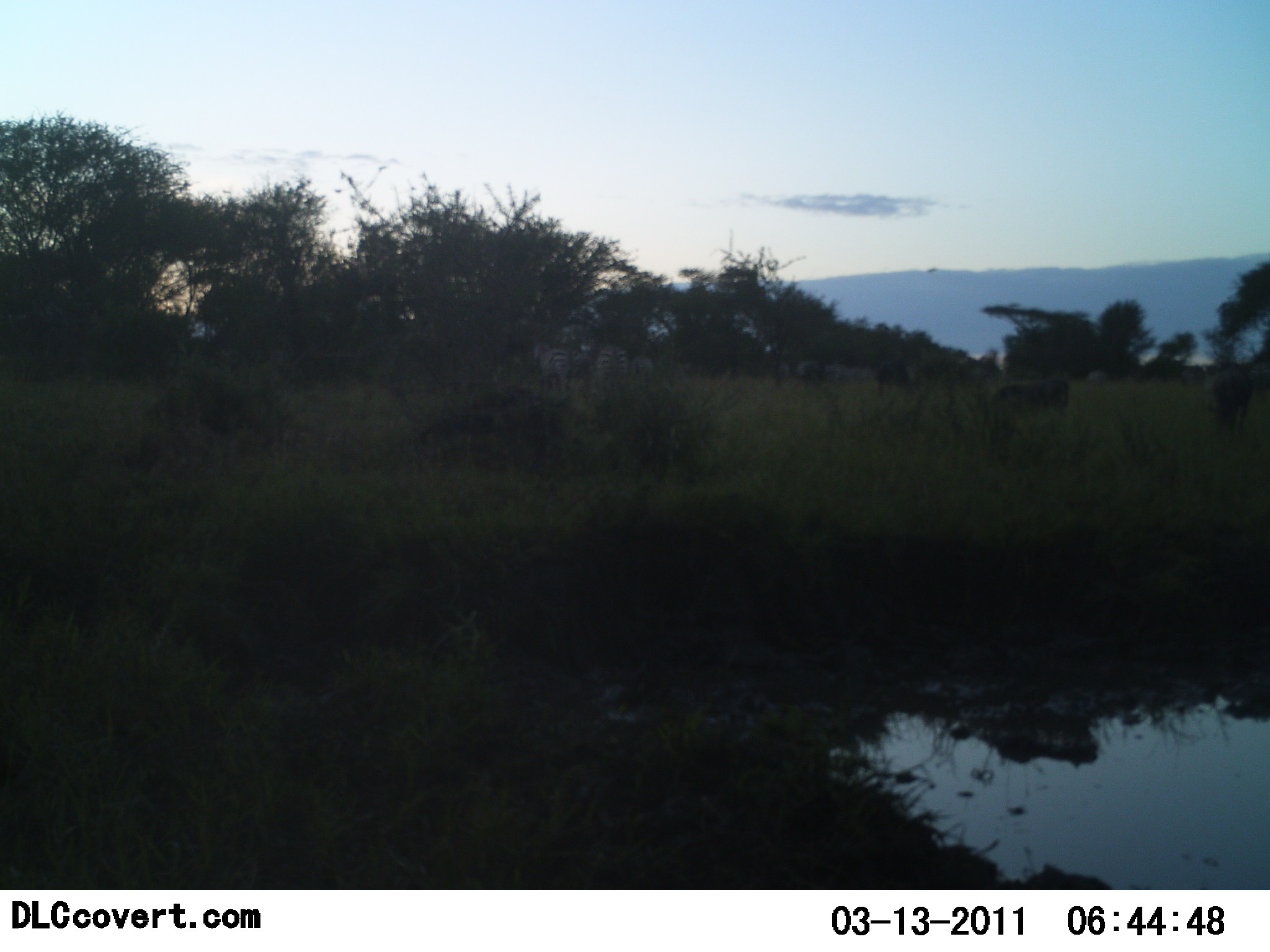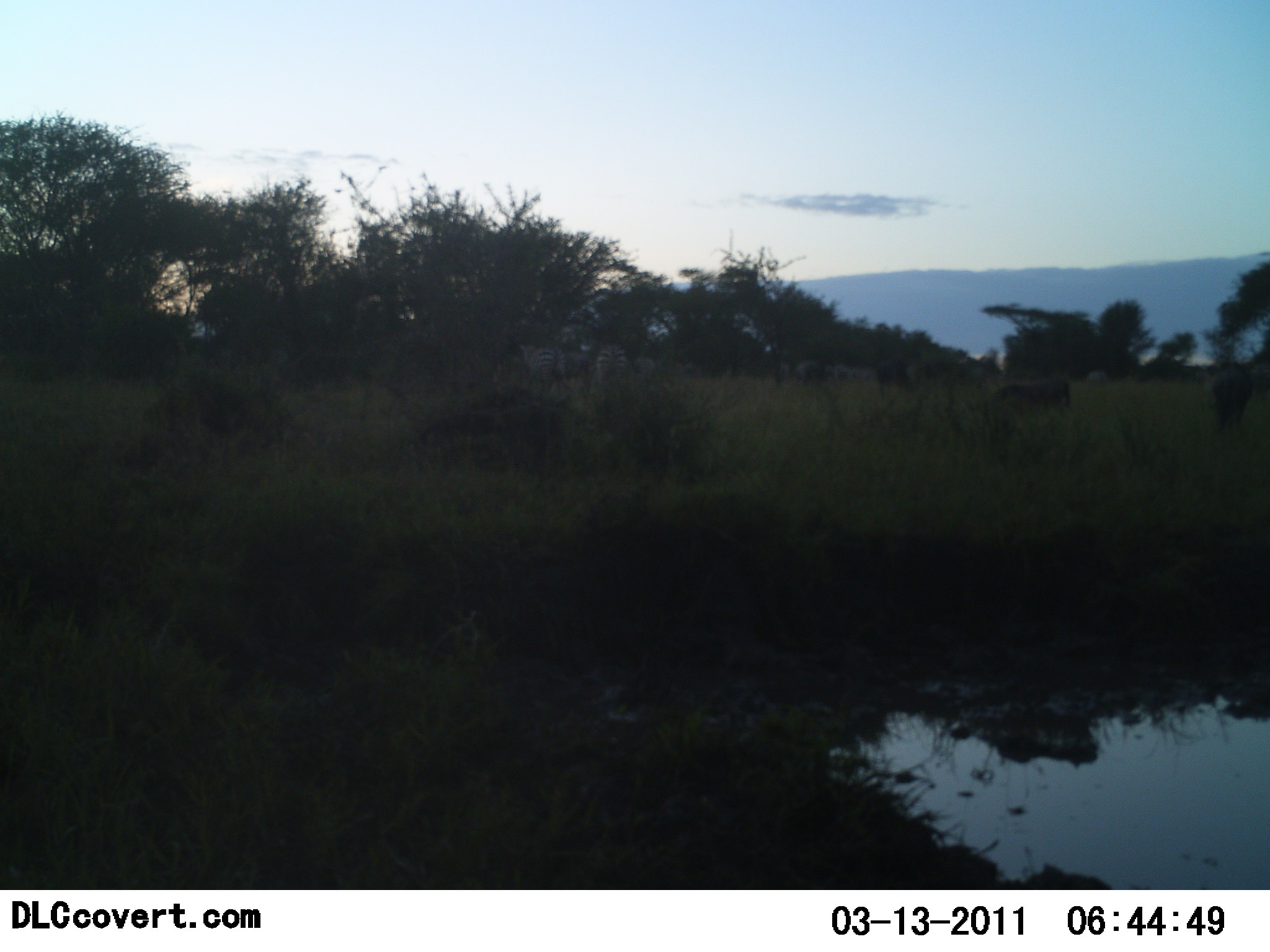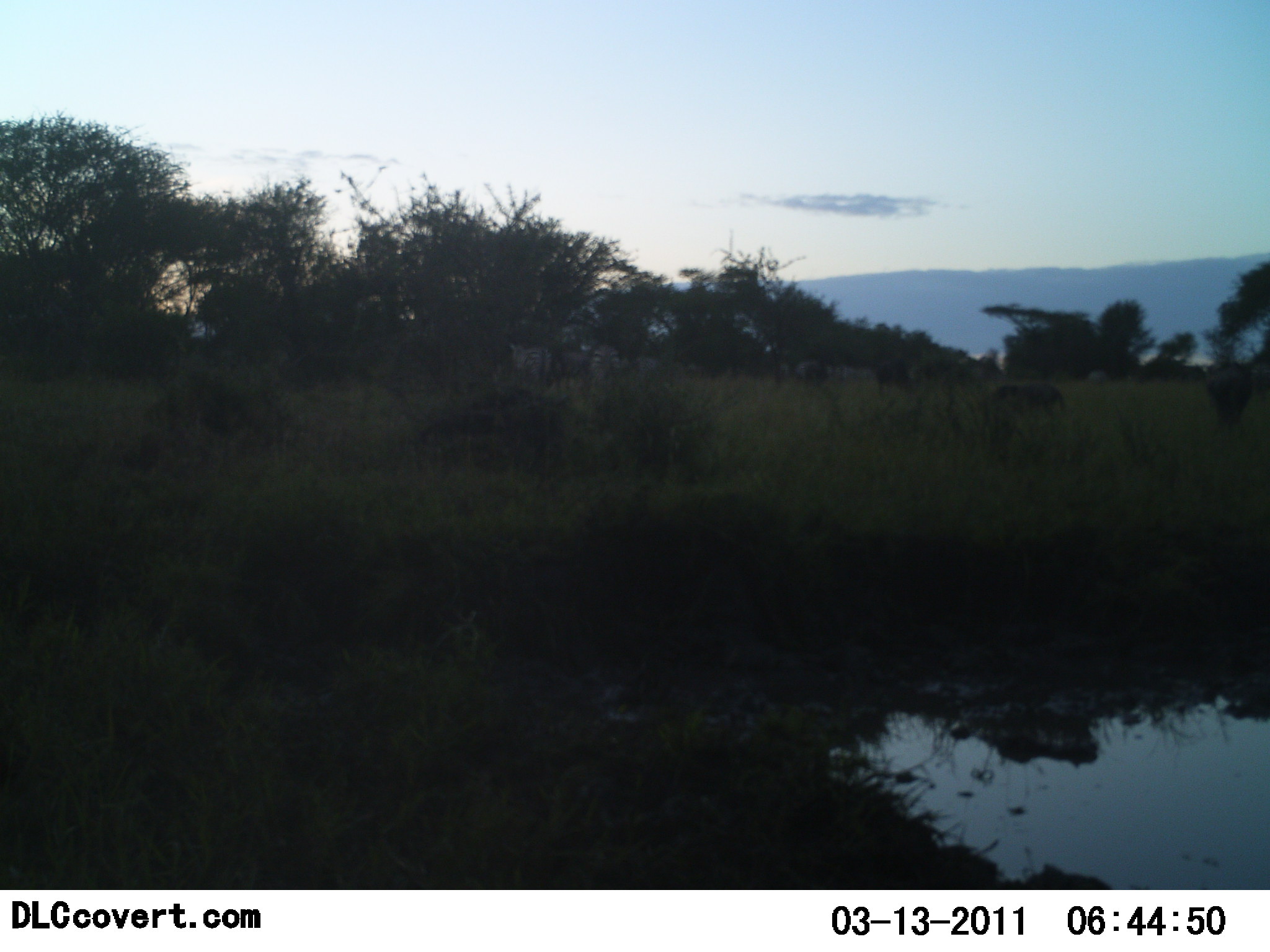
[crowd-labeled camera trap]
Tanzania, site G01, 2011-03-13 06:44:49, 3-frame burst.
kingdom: Animalia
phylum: Chordata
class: Mammalia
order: Perissodactyla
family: Equidae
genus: Equus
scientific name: Equus quagga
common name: plains zebra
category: zebra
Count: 3.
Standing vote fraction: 45%.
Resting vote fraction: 0%.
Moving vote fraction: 55%.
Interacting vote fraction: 0%.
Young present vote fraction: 0%.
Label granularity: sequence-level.